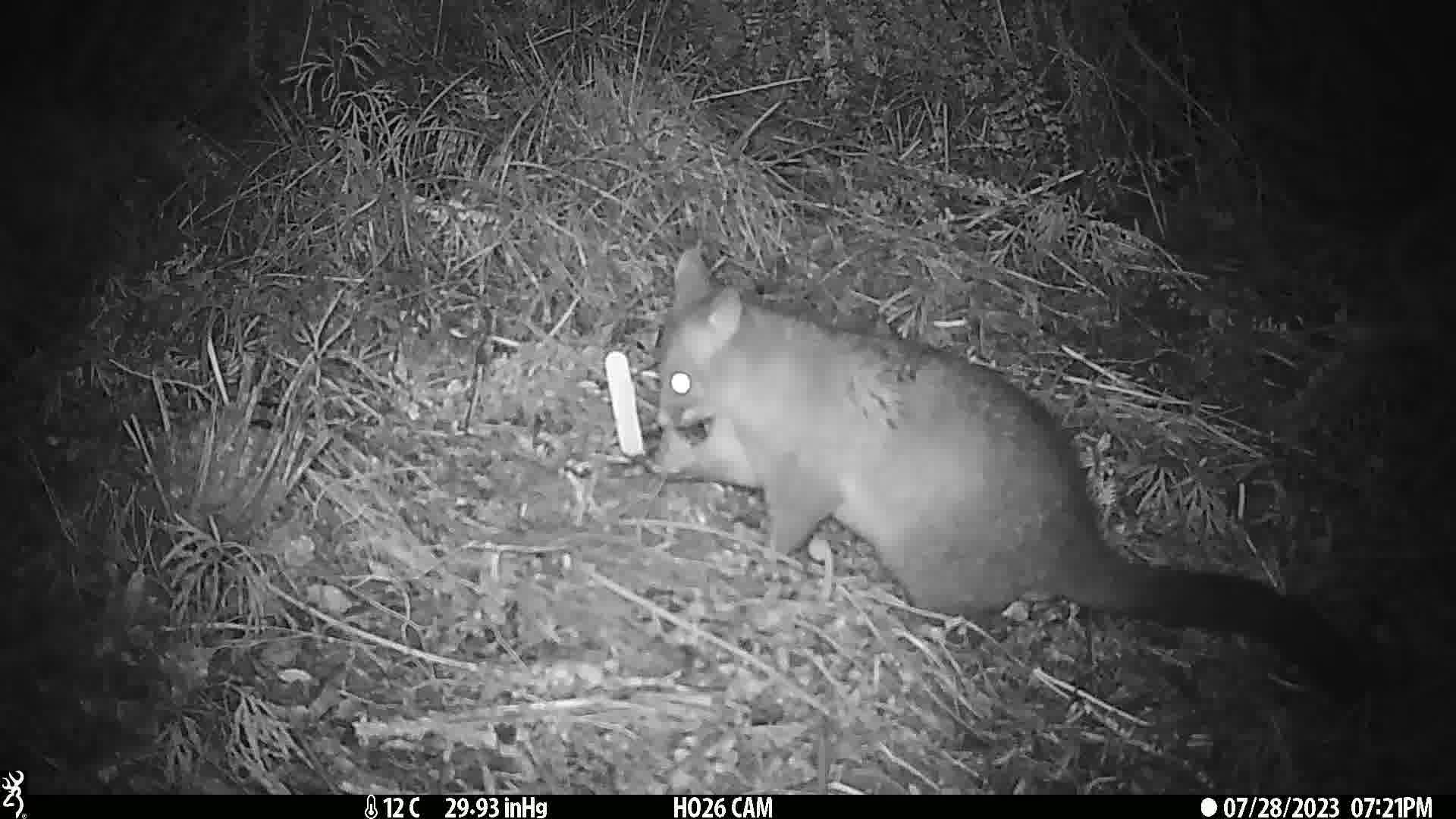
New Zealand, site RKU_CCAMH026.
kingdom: Animalia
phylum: Chordata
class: Mammalia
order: Diprotodontia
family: Phalangeridae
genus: Trichosurus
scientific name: Trichosurus vulpecula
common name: common brushtail possum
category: possum